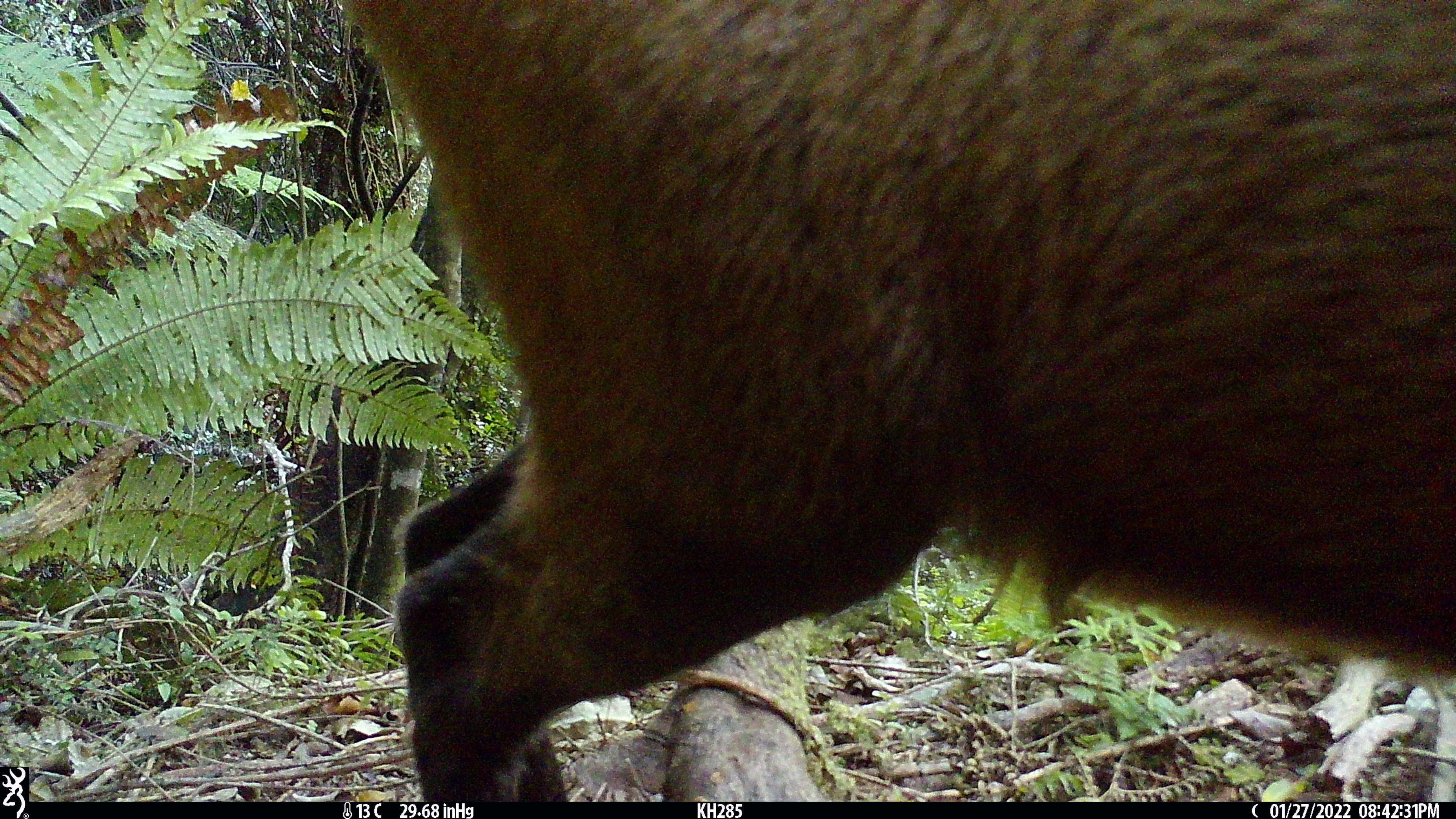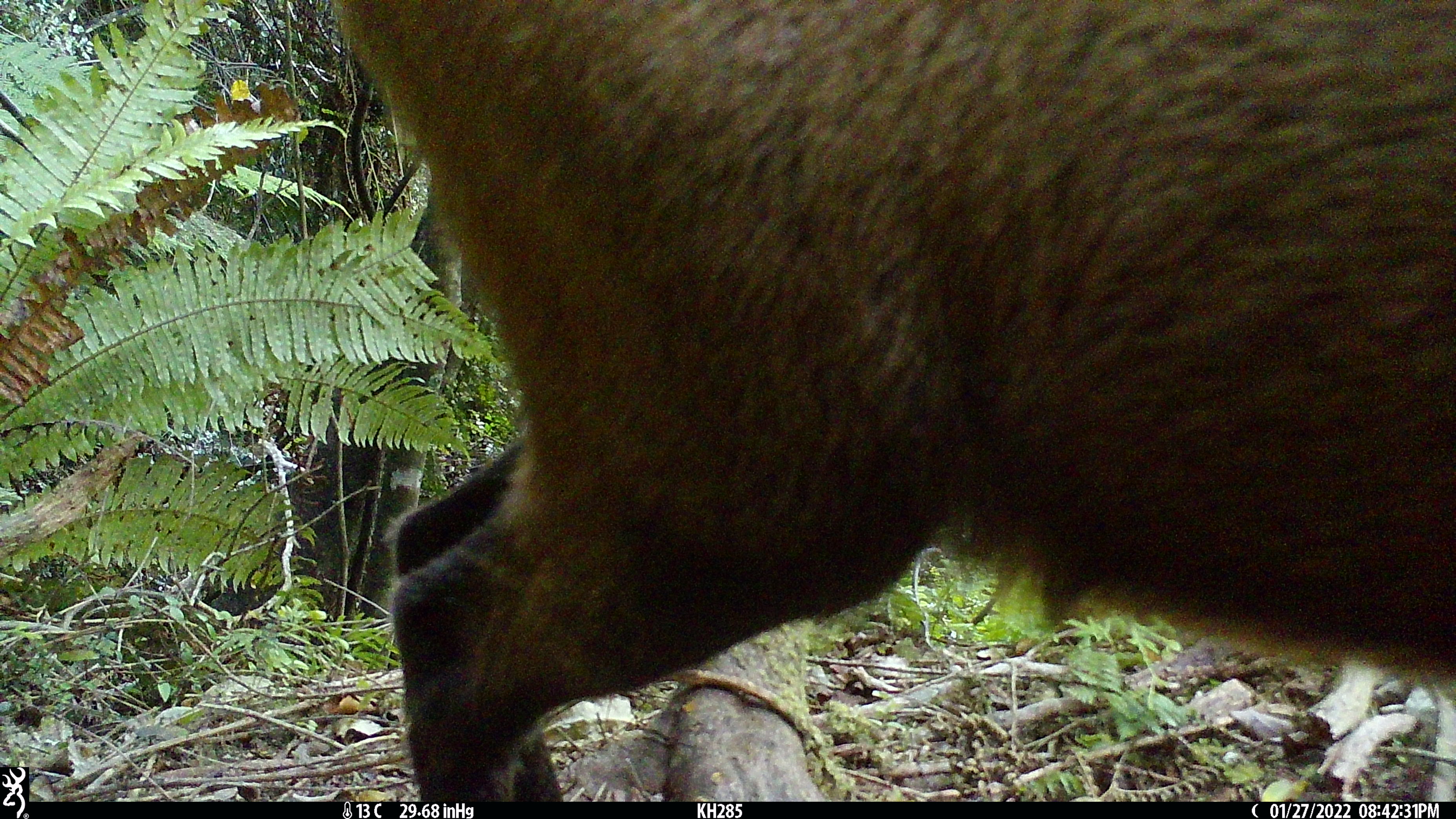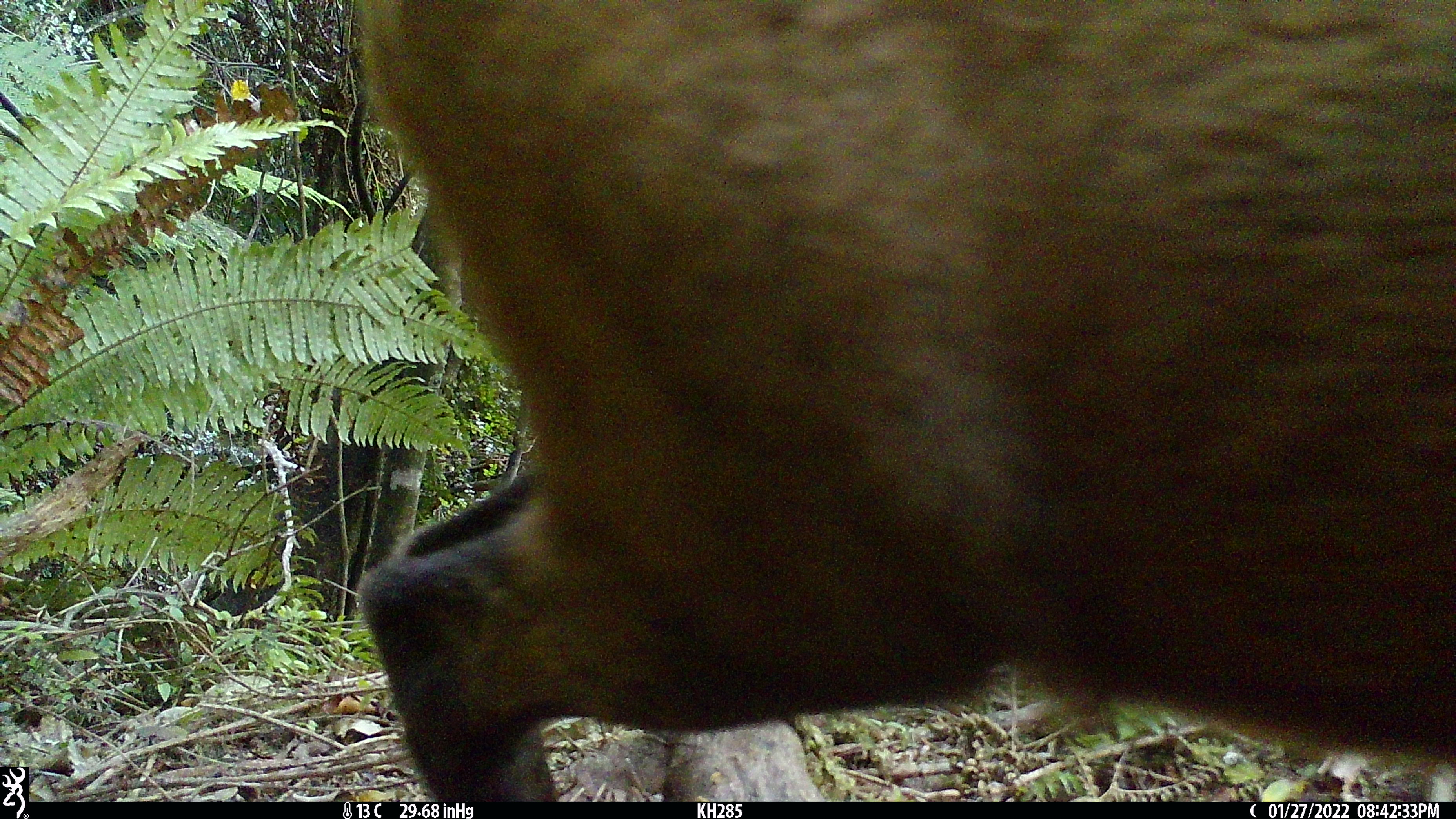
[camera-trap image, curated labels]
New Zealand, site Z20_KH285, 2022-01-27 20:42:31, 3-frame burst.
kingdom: Animalia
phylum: Chordata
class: Mammalia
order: Artiodactyla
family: Bovidae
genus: Rupicapra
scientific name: Rupicapra rupicapra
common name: alpine chamois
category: chamois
Chamois (alpine chamois) (Rupicapra rupicapra).